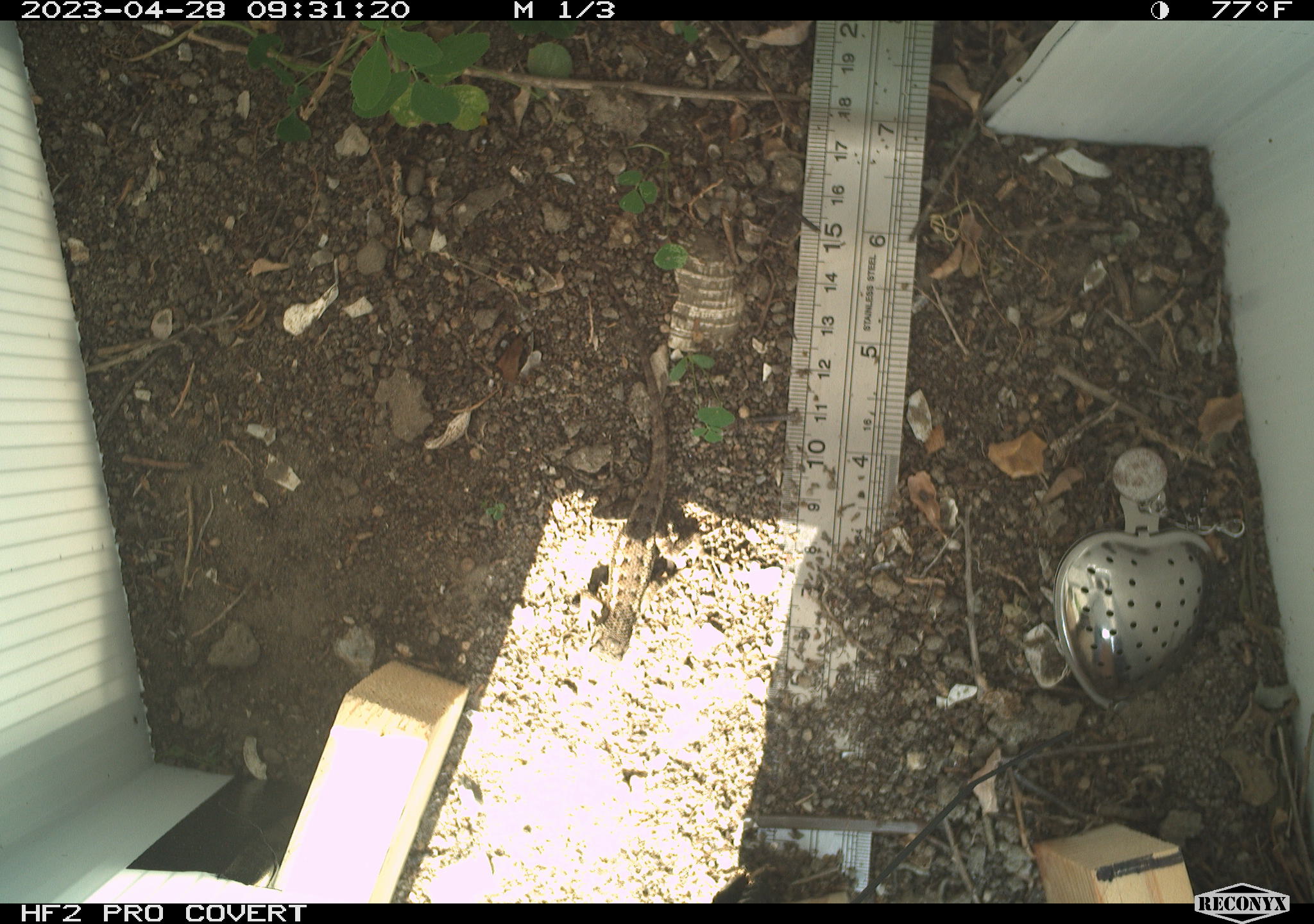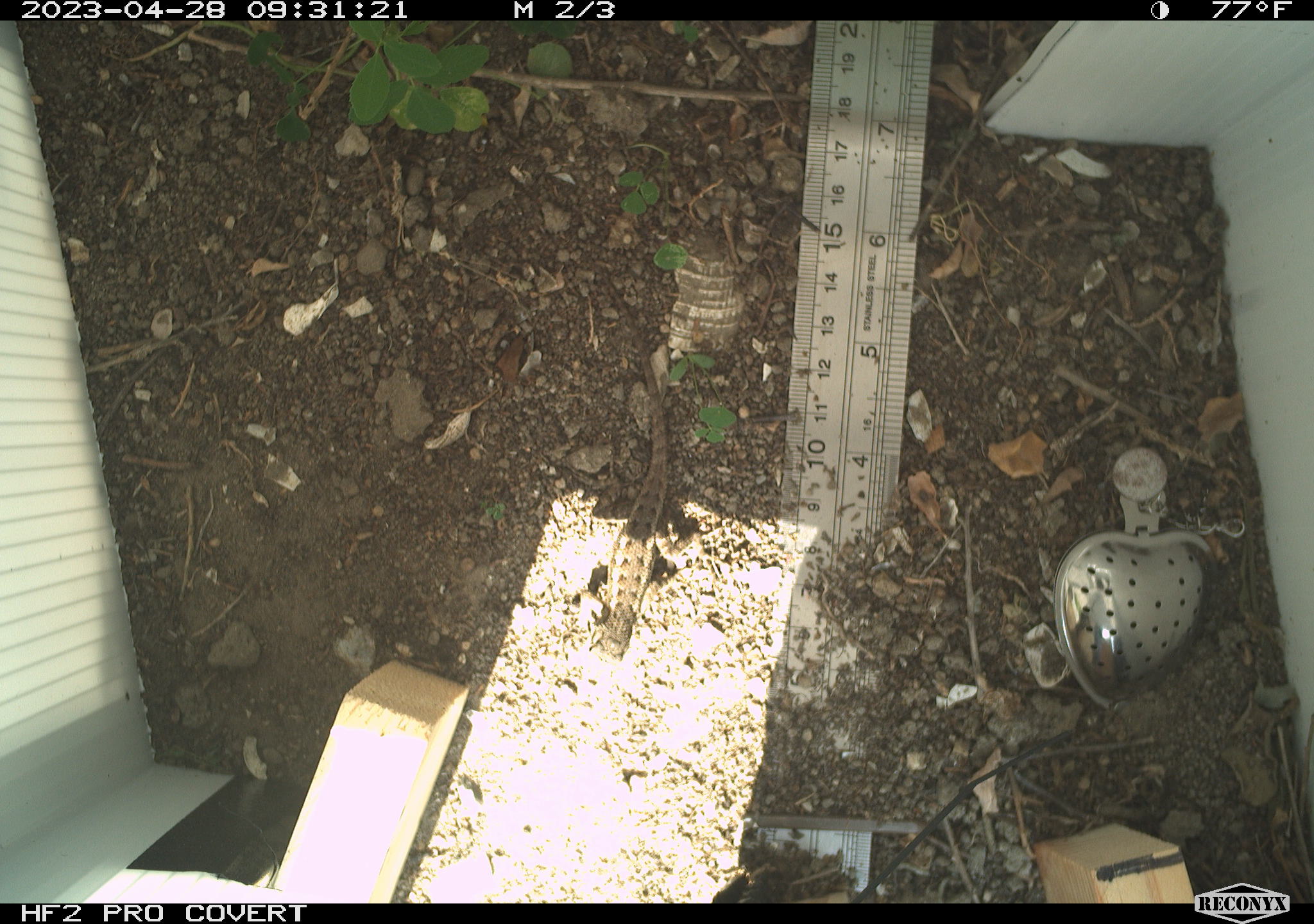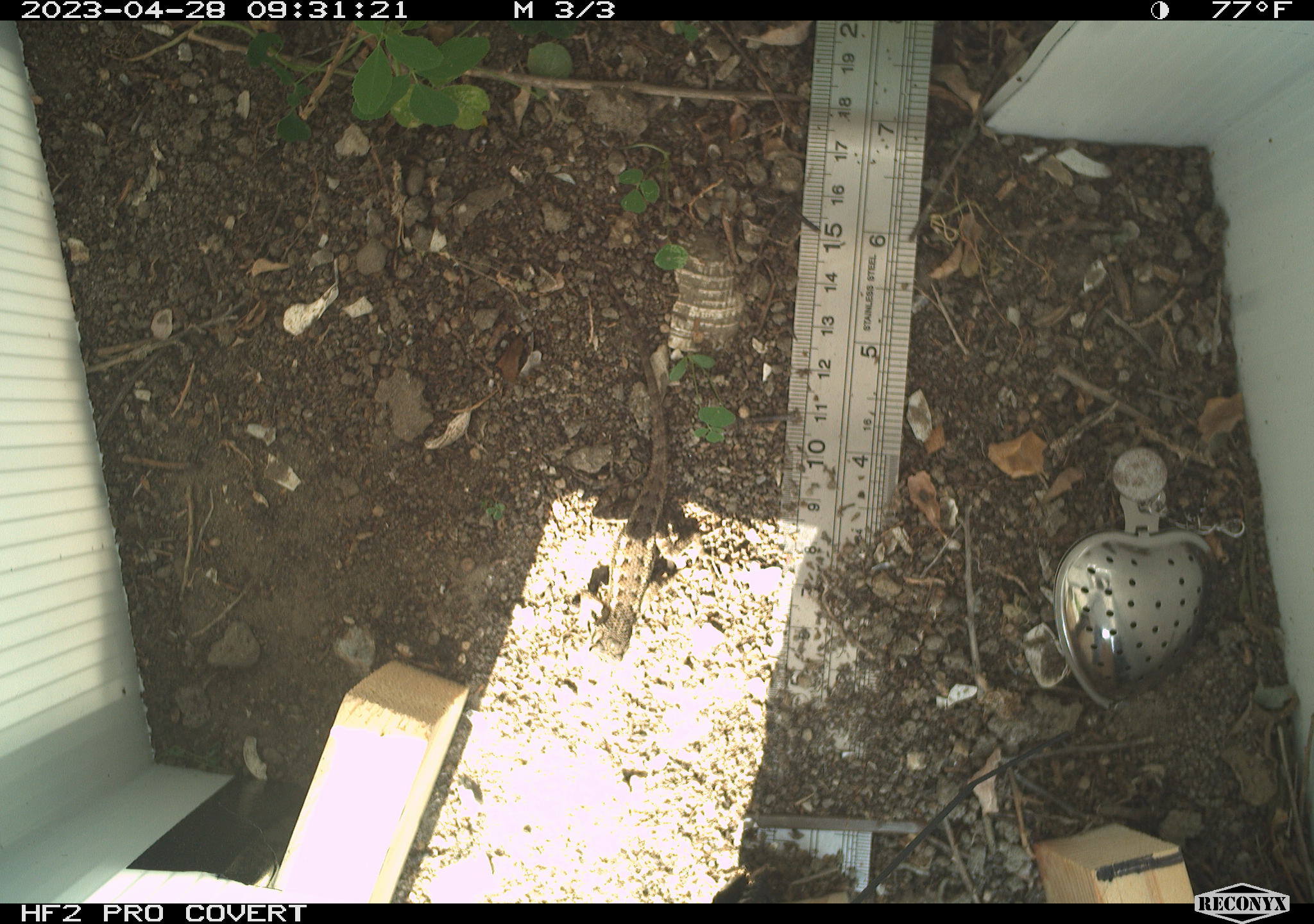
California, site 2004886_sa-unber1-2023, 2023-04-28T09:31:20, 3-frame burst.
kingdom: Animalia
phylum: Chordata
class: Reptilia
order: Squamata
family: Phrynosomatidae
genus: Sceloporus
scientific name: Sceloporus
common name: spiny lizards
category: sceloporus species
Sceloporus species (spiny lizards) (Sceloporus).